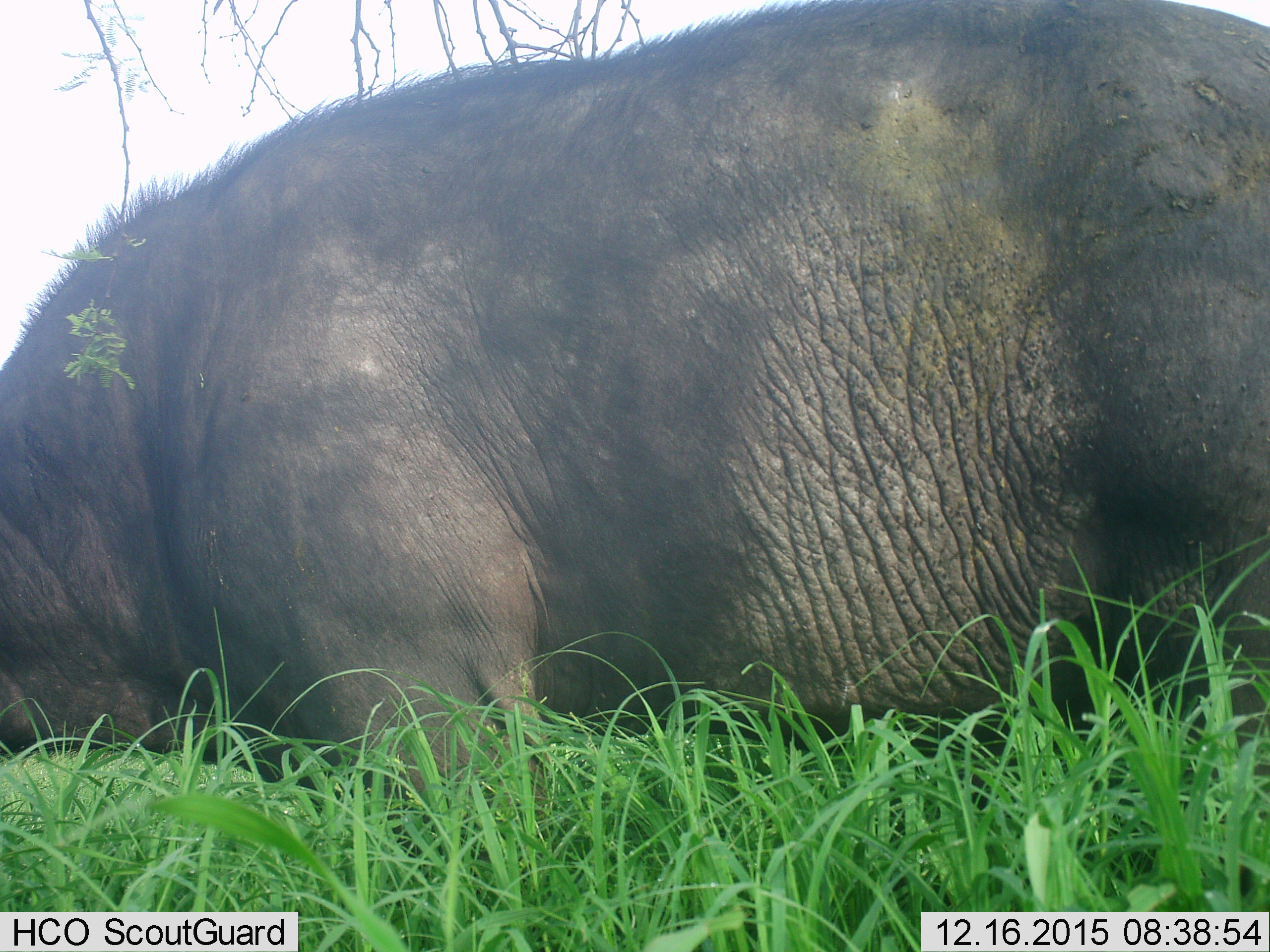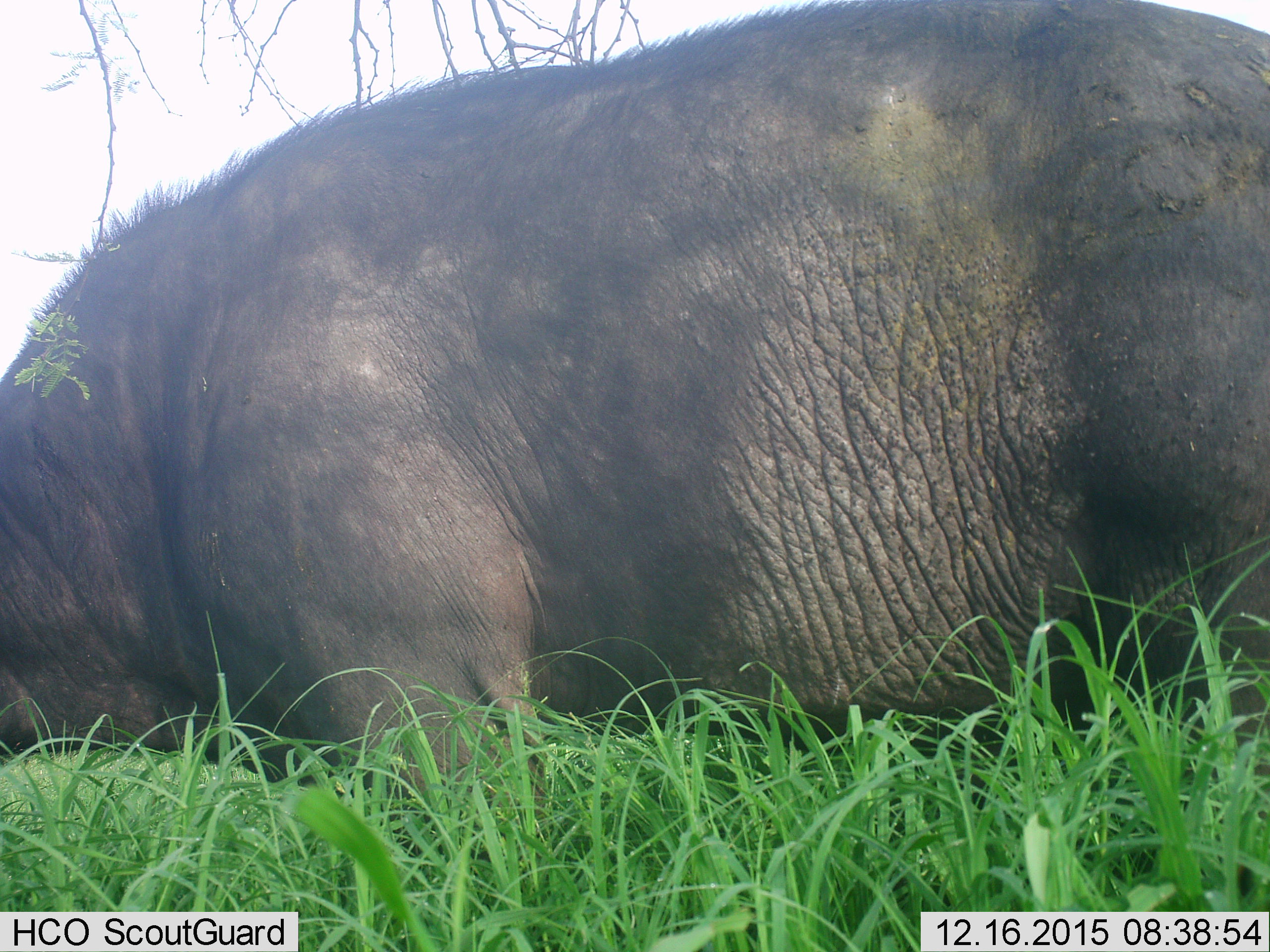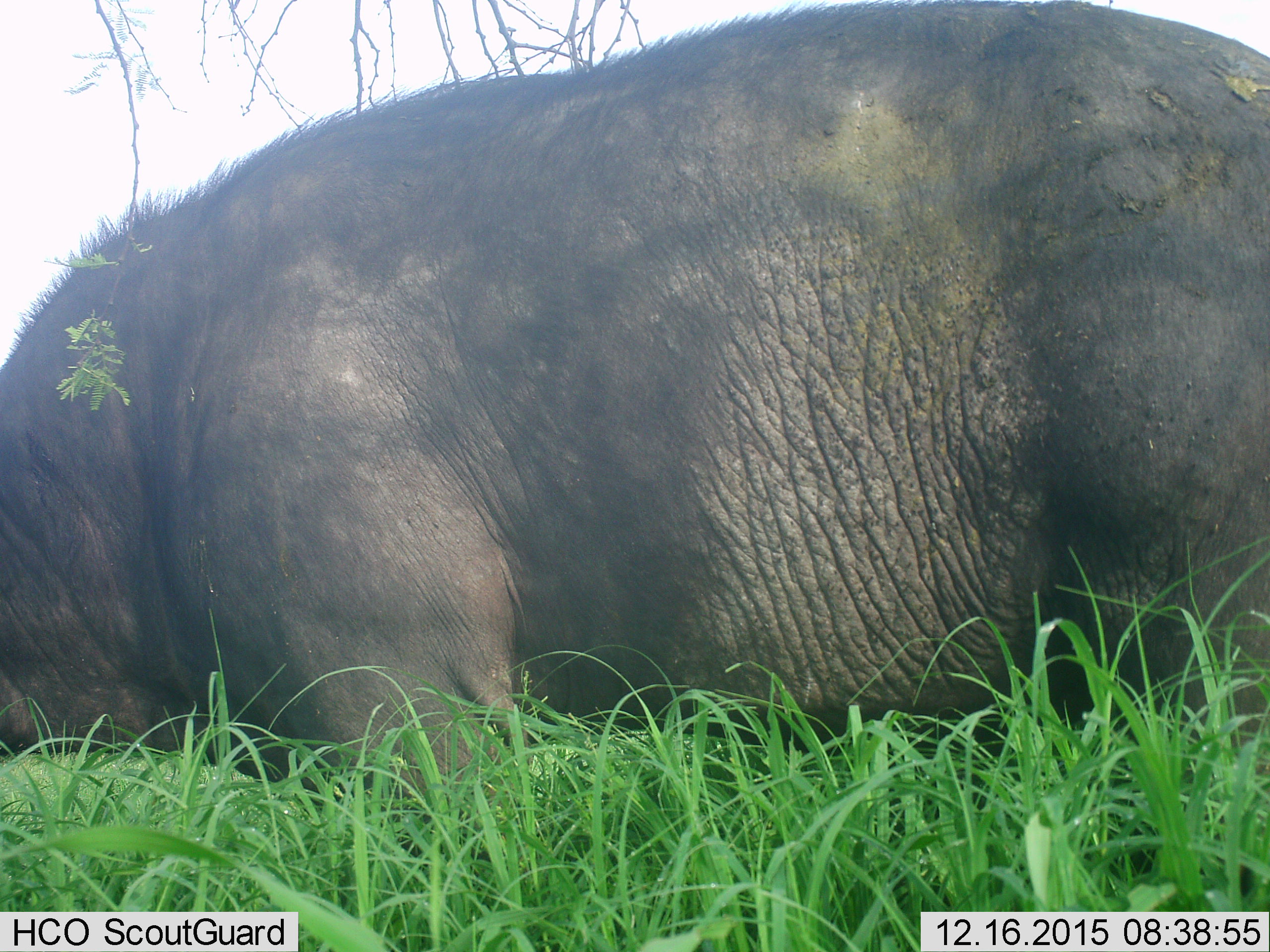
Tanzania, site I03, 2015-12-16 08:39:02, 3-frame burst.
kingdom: Animalia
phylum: Chordata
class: Mammalia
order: Artiodactyla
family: Suidae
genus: Phacochoerus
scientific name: Phacochoerus africanus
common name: warthog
Warthog (Phacochoerus africanus), count 1. Behavior (volunteer vote fractions): standing 0%, resting 33%, moving 0%, interacting 0%. Young present (vote fraction): 0%. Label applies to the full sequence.